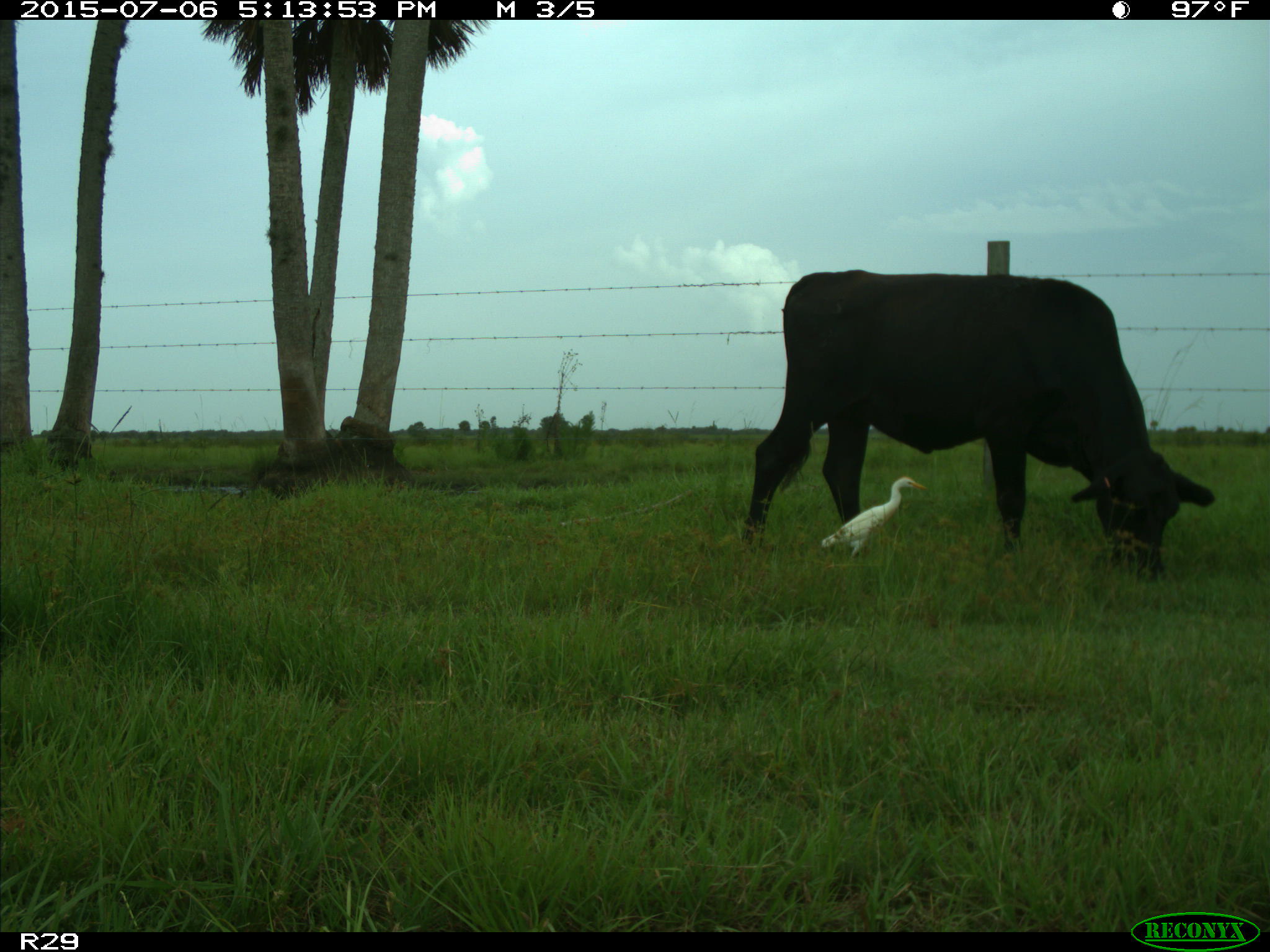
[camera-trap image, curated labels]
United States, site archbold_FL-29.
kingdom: Animalia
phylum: Chordata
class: Mammalia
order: Artiodactyla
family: Bovidae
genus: Bos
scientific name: Bos taurus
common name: domestic cow